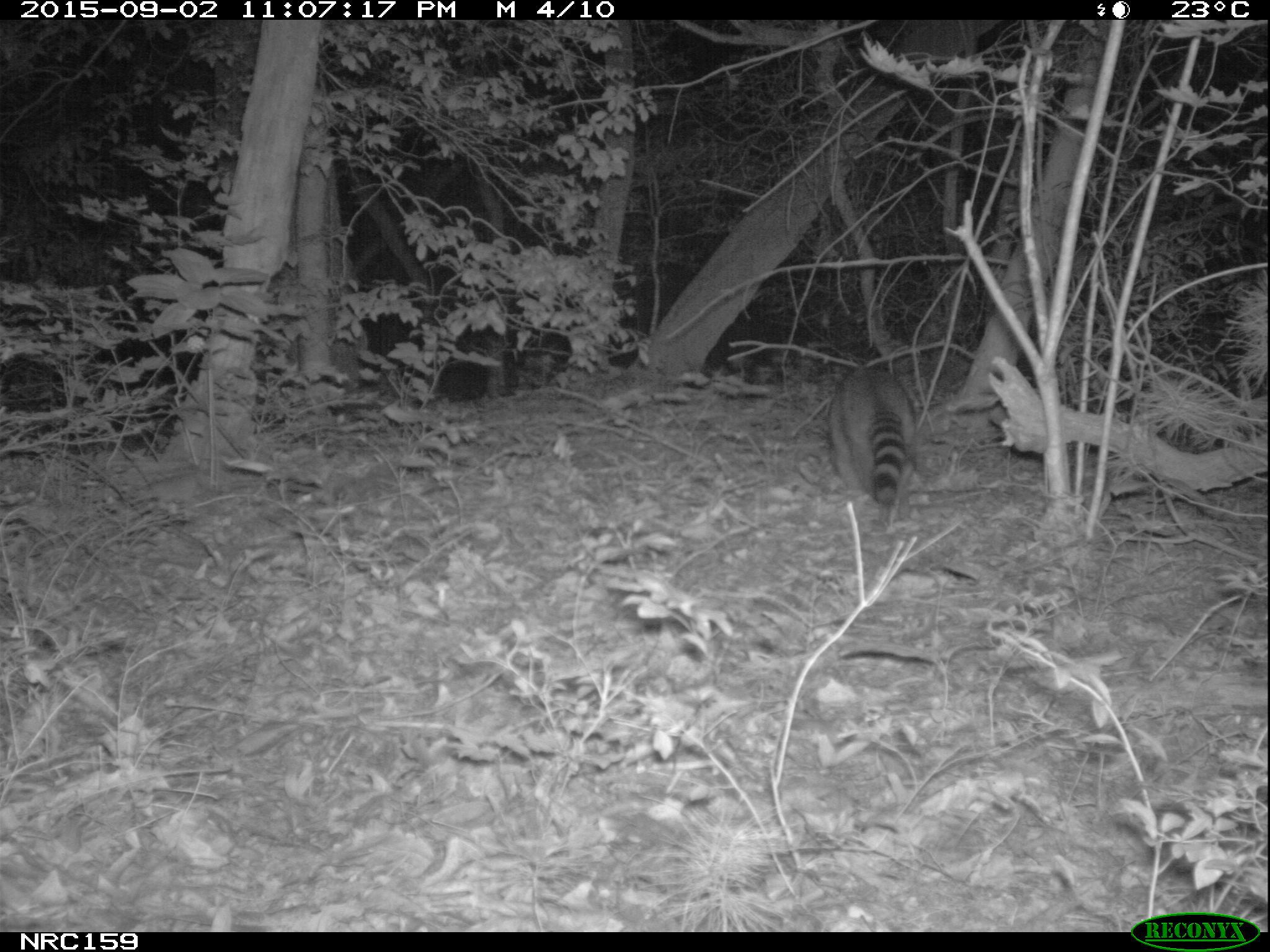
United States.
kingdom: Animalia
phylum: Chordata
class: Mammalia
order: Carnivora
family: Procyonidae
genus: Procyon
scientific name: Procyon lotor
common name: northern raccoon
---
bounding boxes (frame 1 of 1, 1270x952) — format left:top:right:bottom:
Northern Raccoon: 819:358:925:519